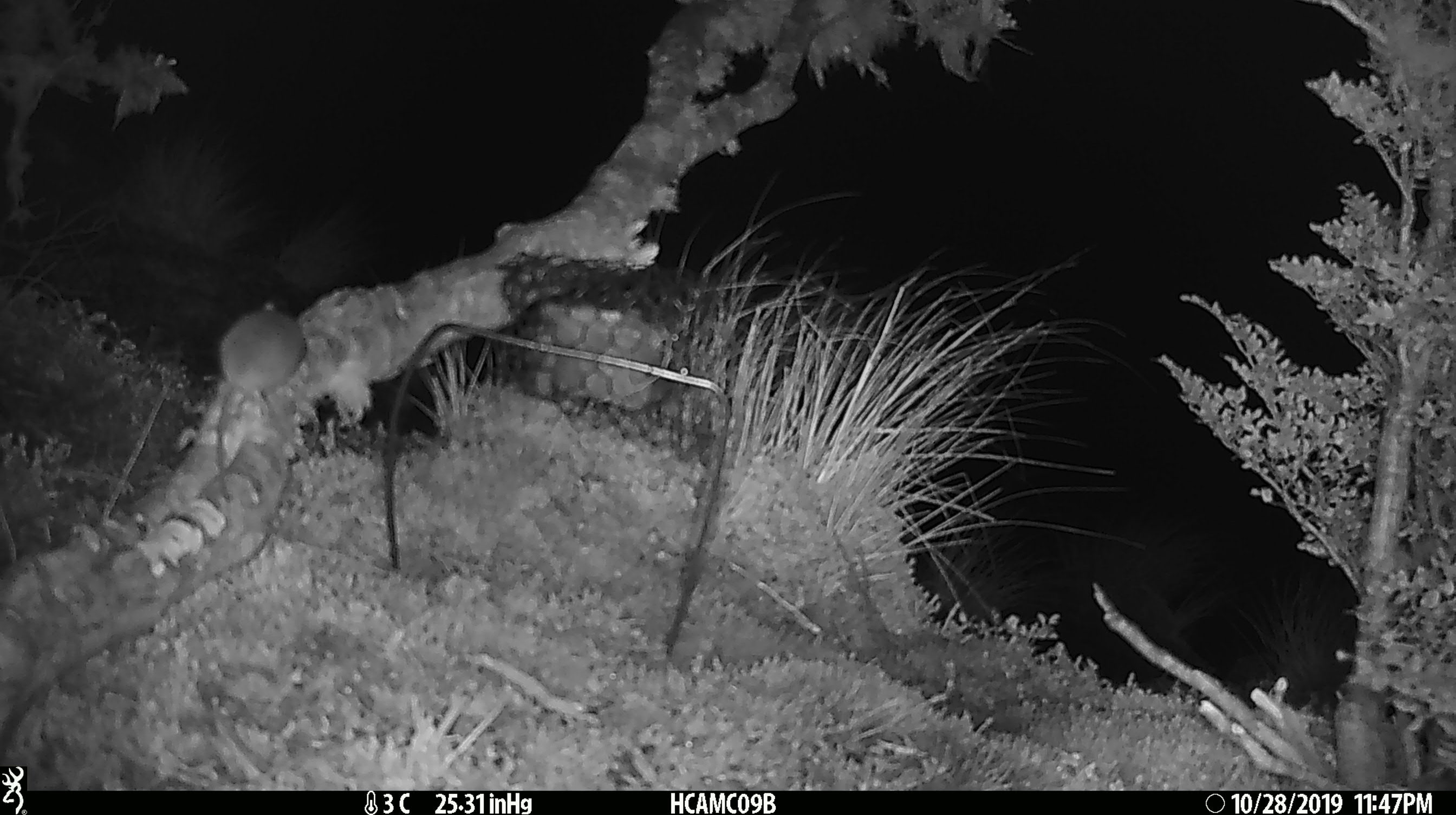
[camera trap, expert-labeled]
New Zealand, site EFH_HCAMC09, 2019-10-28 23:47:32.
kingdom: Animalia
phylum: Chordata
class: Mammalia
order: Rodentia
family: Muridae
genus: Mus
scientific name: Mus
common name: mouse